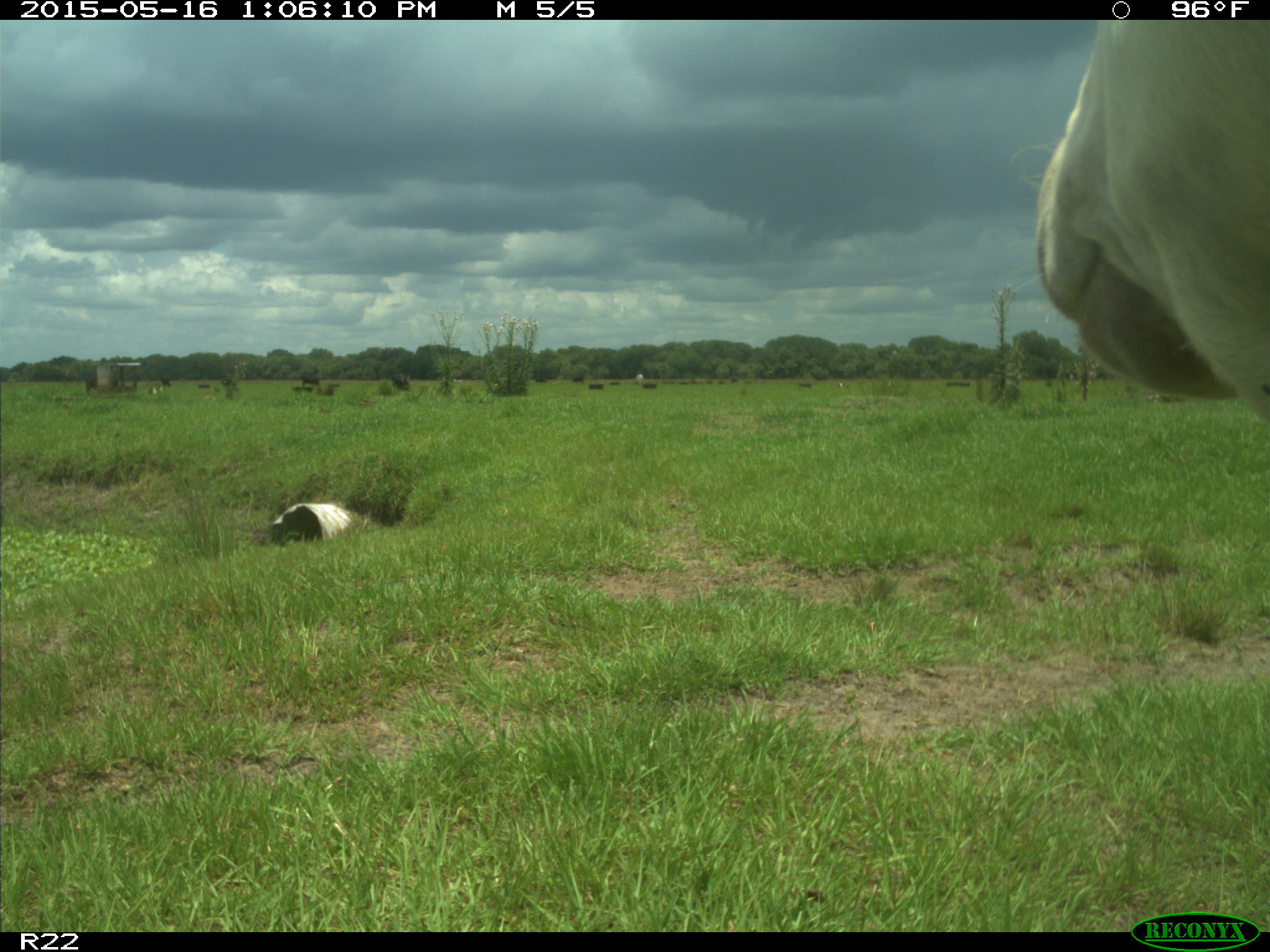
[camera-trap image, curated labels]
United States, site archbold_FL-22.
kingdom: Animalia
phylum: Chordata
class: Mammalia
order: Artiodactyla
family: Bovidae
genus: Bos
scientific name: Bos taurus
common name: domestic cow